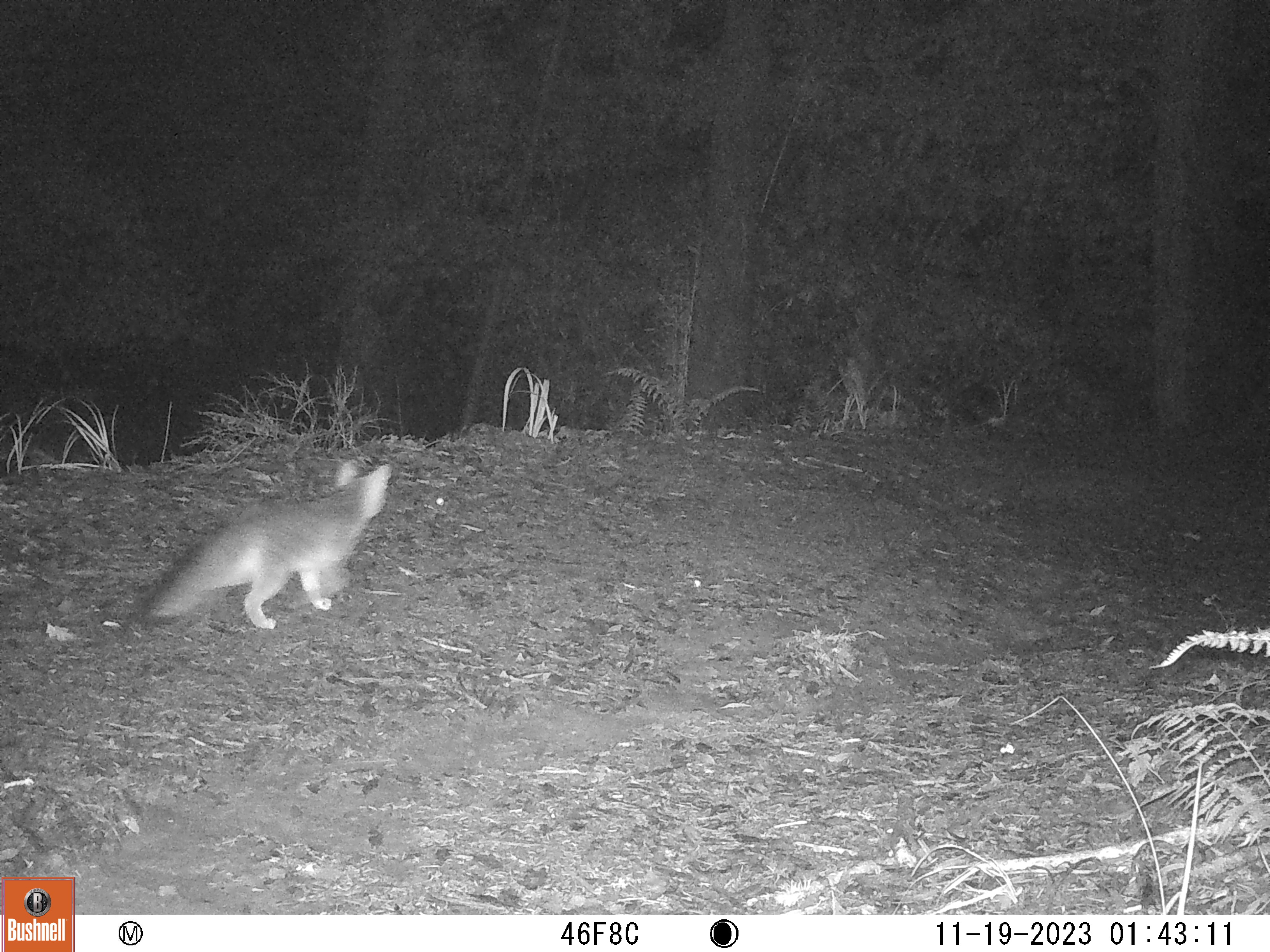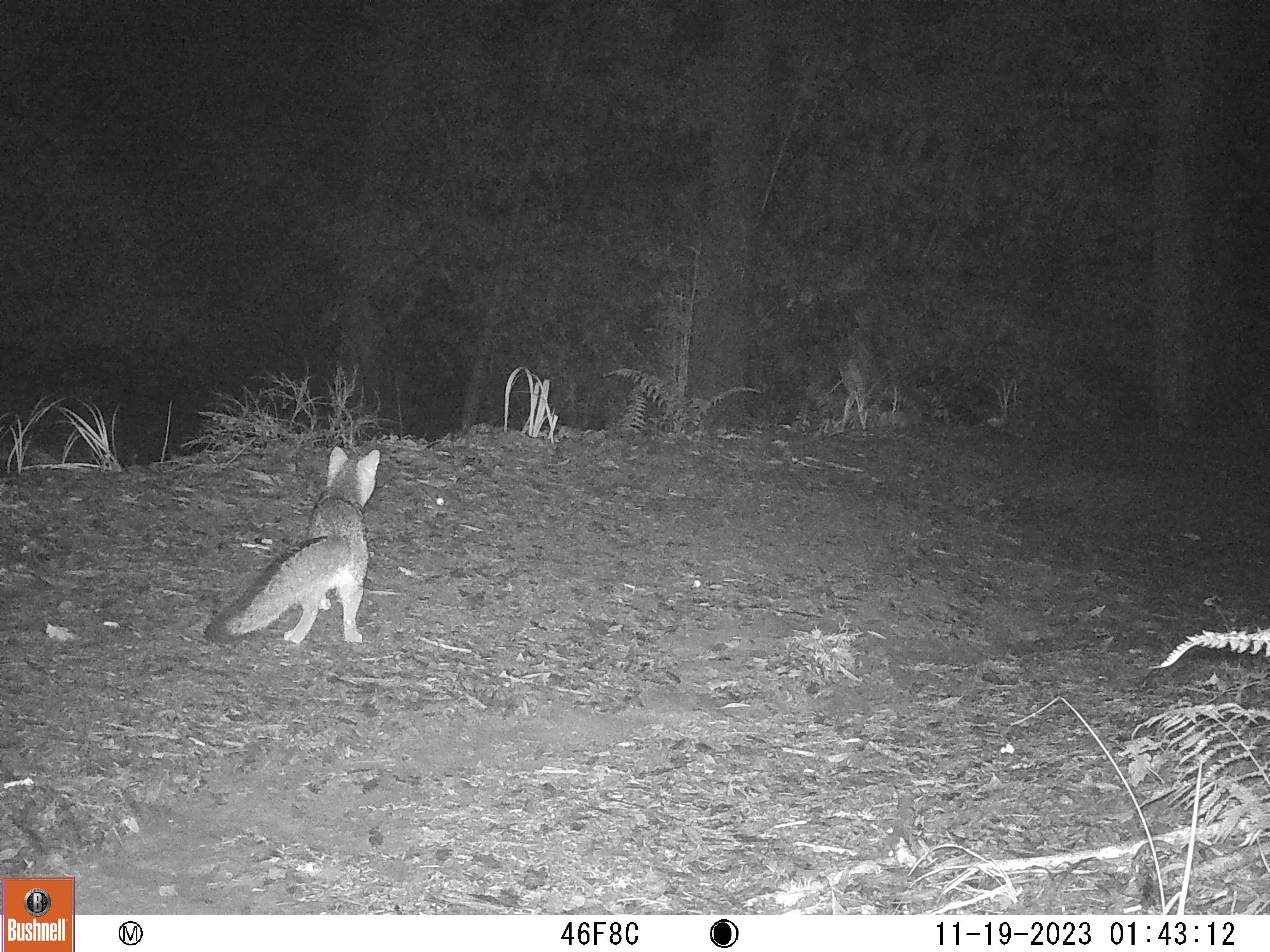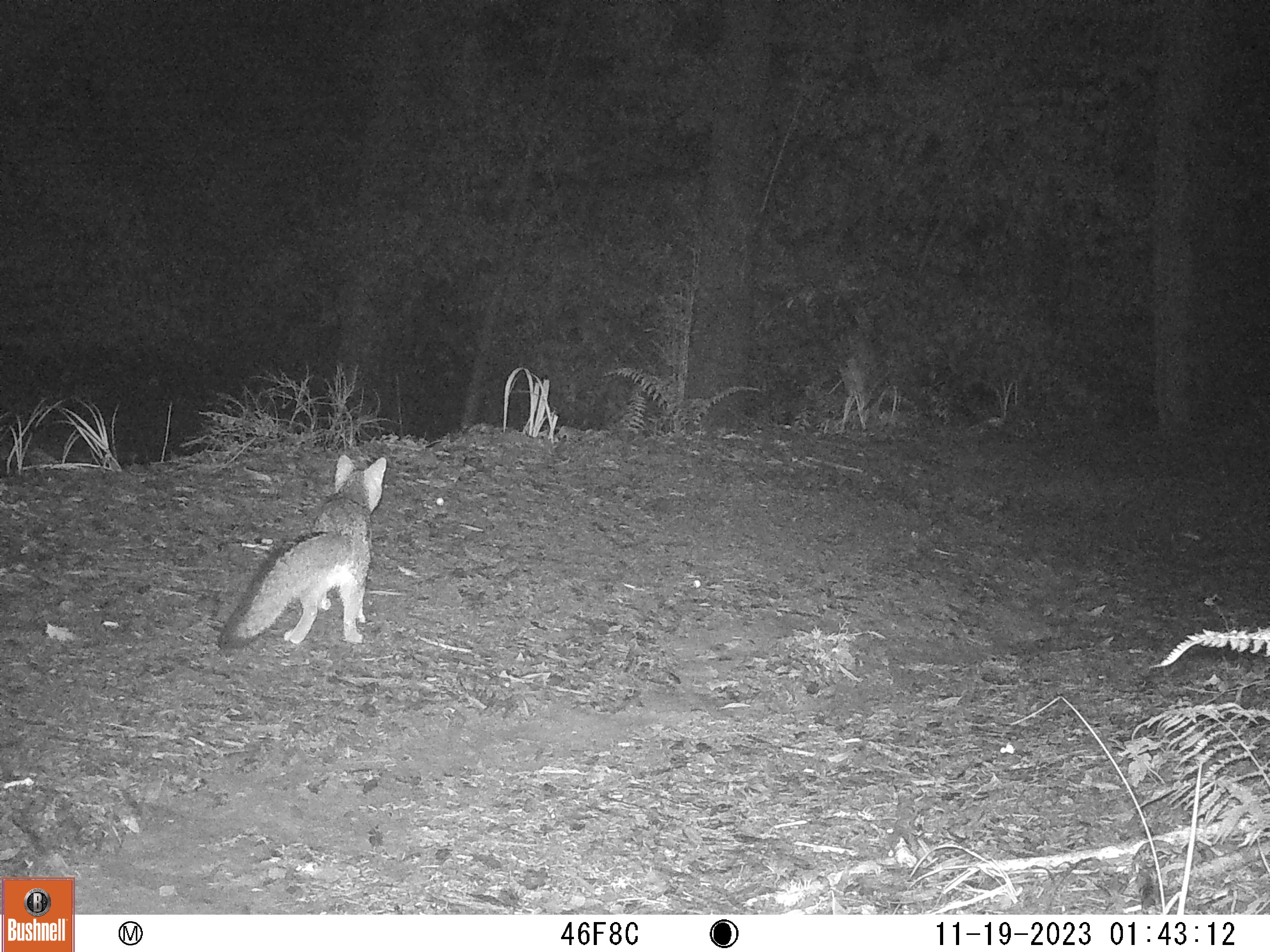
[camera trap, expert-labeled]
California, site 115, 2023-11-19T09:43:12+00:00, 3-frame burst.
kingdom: Animalia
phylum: Chordata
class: Mammalia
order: Carnivora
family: Canidae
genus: Urocyon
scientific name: Urocyon cinereoargenteus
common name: gray fox